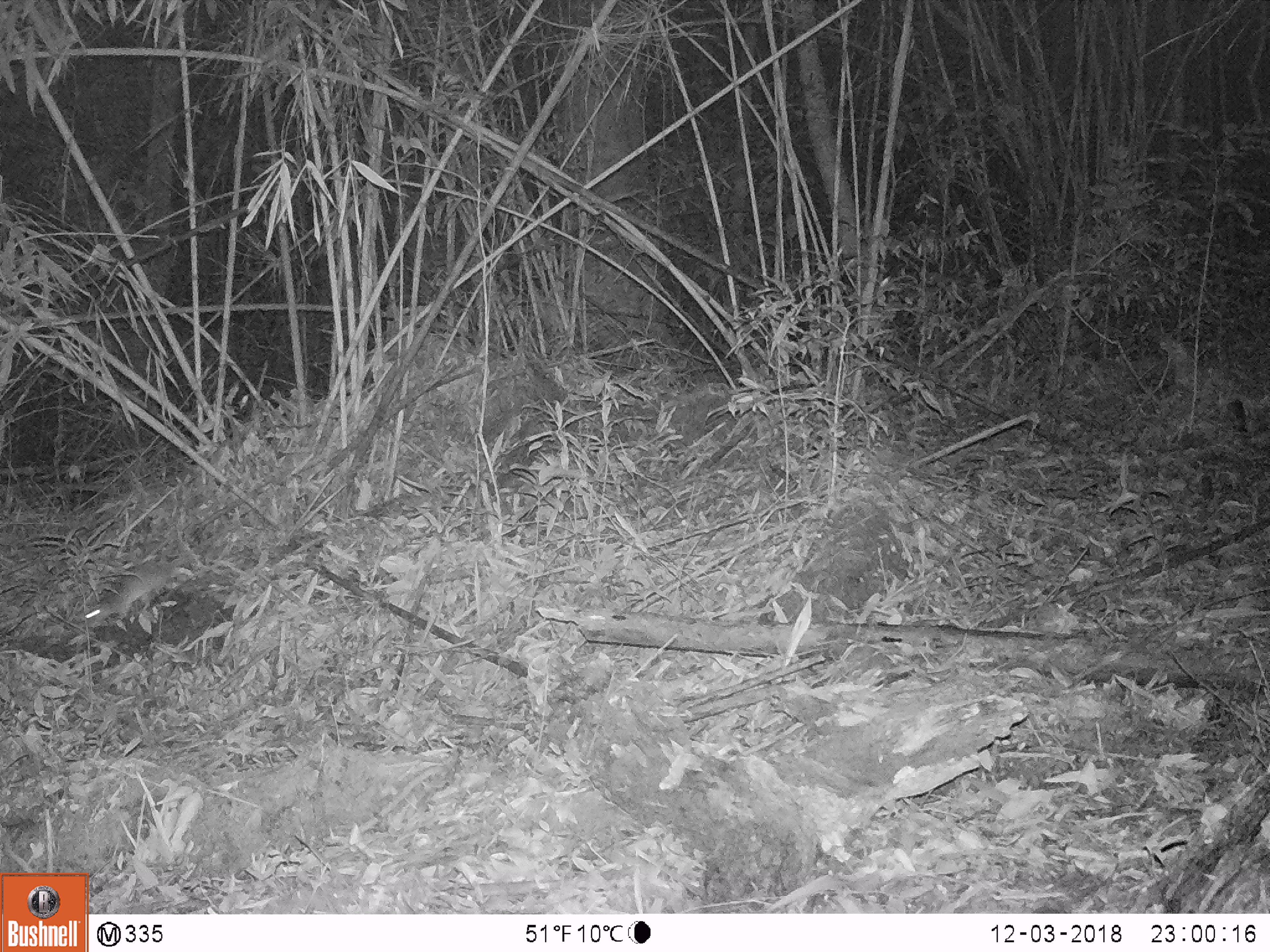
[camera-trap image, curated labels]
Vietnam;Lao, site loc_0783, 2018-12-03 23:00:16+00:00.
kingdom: Animalia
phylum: Chordata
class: Mammalia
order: Rodentia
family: Muridae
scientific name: Muridae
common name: old-world mice and rats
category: unidentified murid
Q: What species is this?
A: Unidentified murid (old-world mice and rats) (Muridae).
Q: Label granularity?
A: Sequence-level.